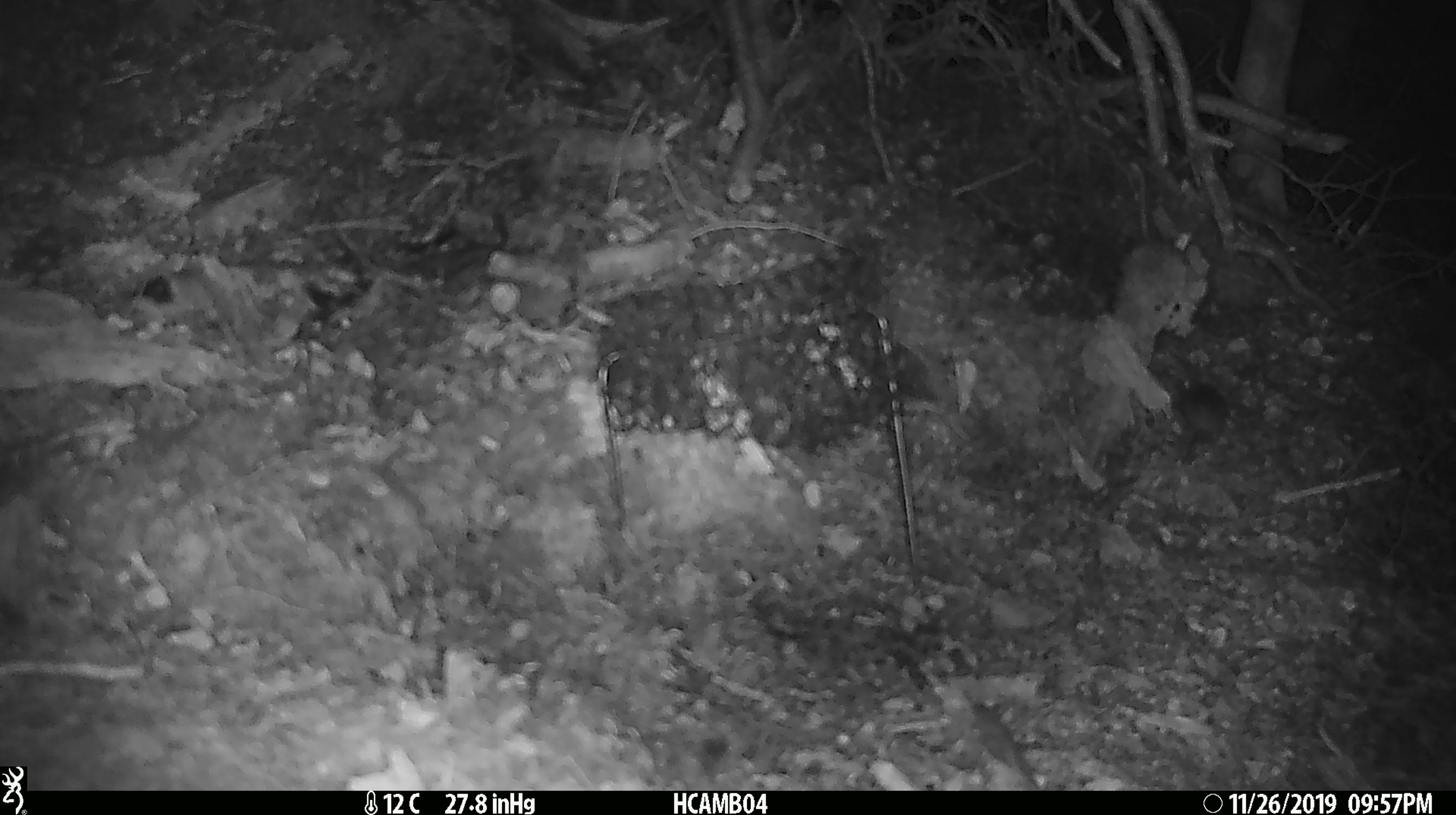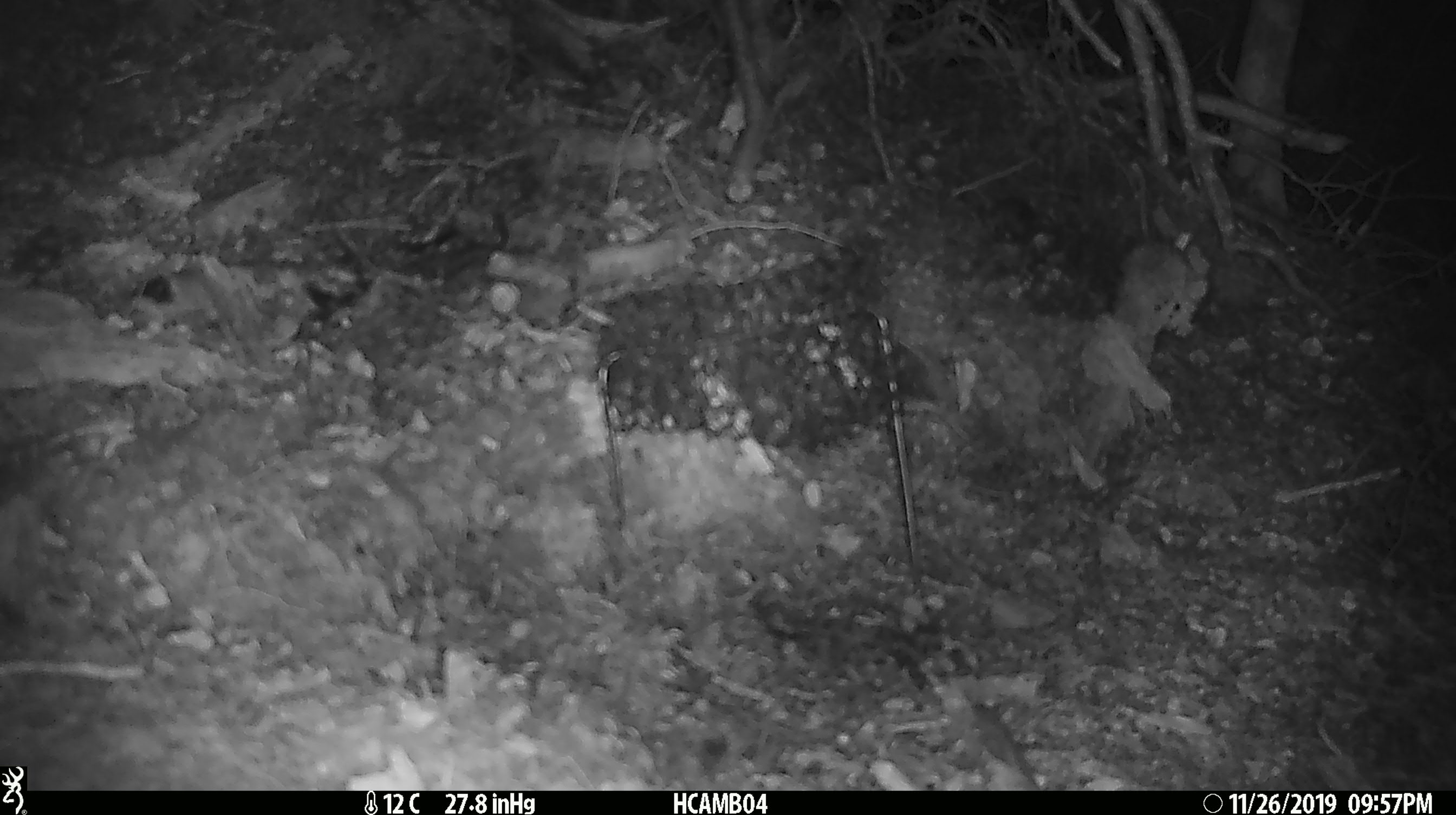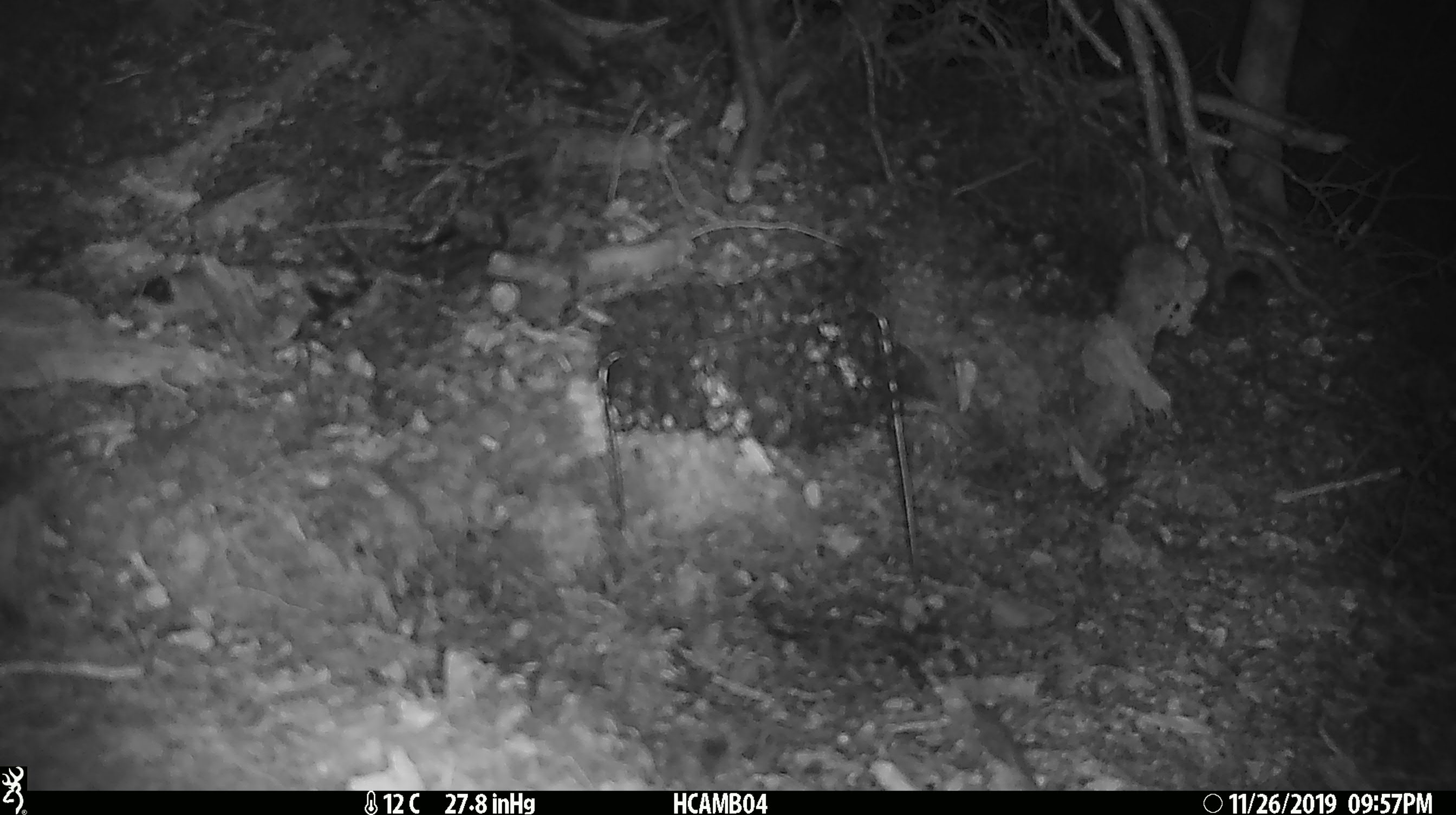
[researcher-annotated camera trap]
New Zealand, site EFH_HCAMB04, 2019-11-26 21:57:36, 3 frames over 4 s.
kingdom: Animalia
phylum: Chordata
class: Mammalia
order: Rodentia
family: Muridae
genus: Mus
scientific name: Mus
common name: mouse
Mouse (Mus).